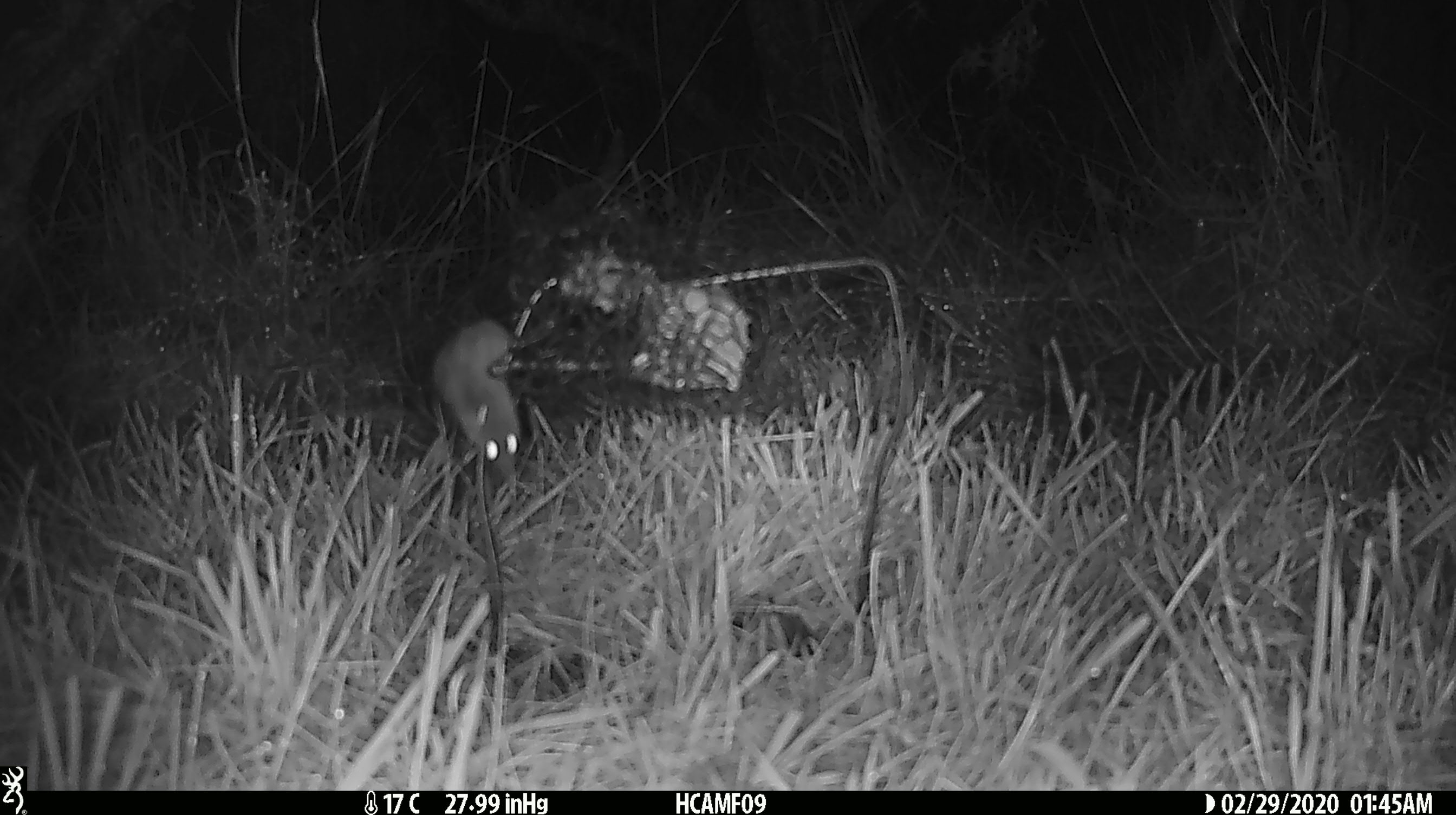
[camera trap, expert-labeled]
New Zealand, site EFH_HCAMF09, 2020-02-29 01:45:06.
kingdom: Animalia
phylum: Chordata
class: Mammalia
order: Rodentia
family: Muridae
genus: Mus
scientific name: Mus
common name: mouse